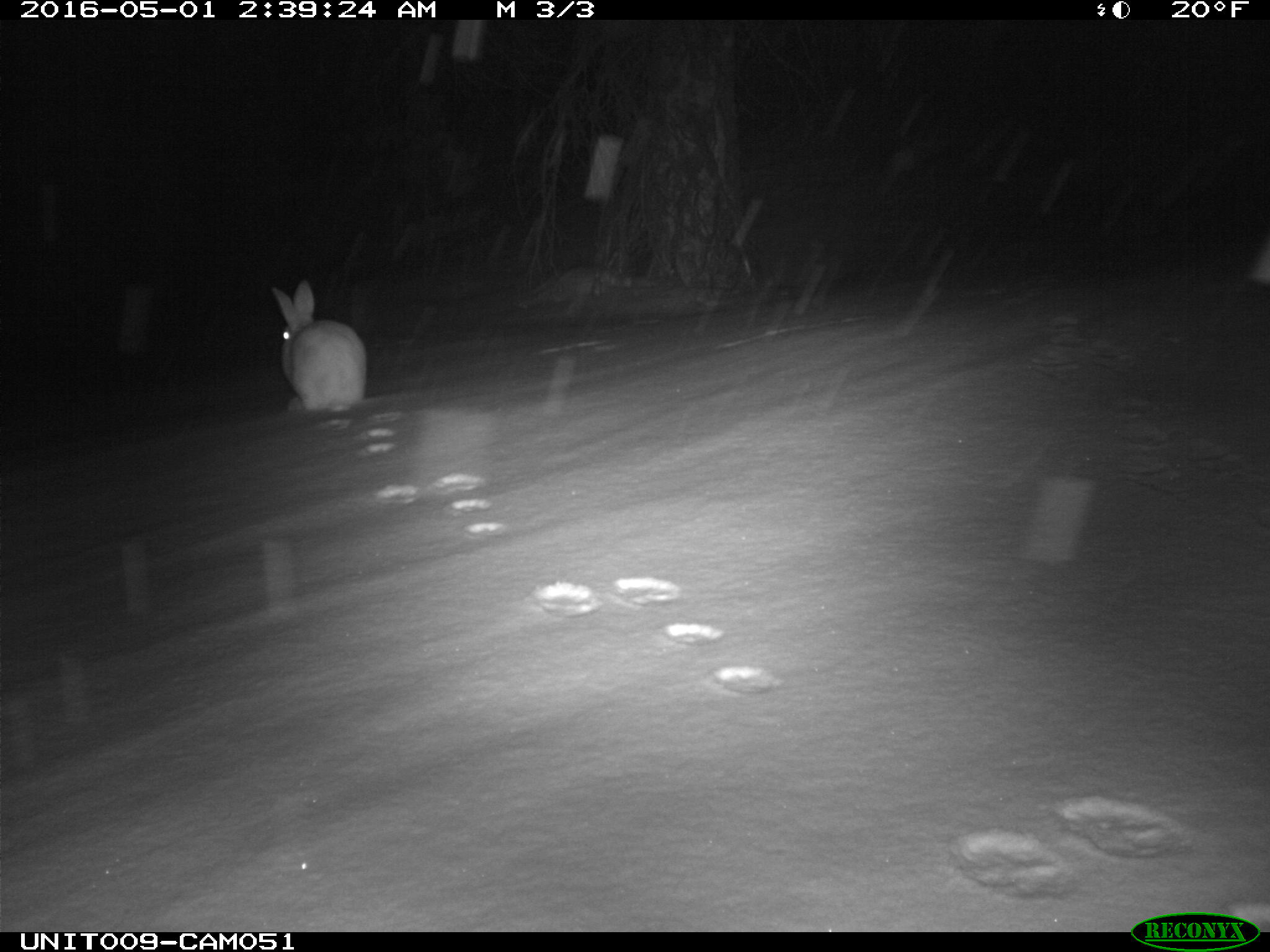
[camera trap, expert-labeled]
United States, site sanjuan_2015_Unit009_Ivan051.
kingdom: Animalia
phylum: Chordata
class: Mammalia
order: Lagomorpha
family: Leporidae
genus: Lepus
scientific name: Lepus americanus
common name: snowshoe hare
Lepus americanus (snowshoe hare).